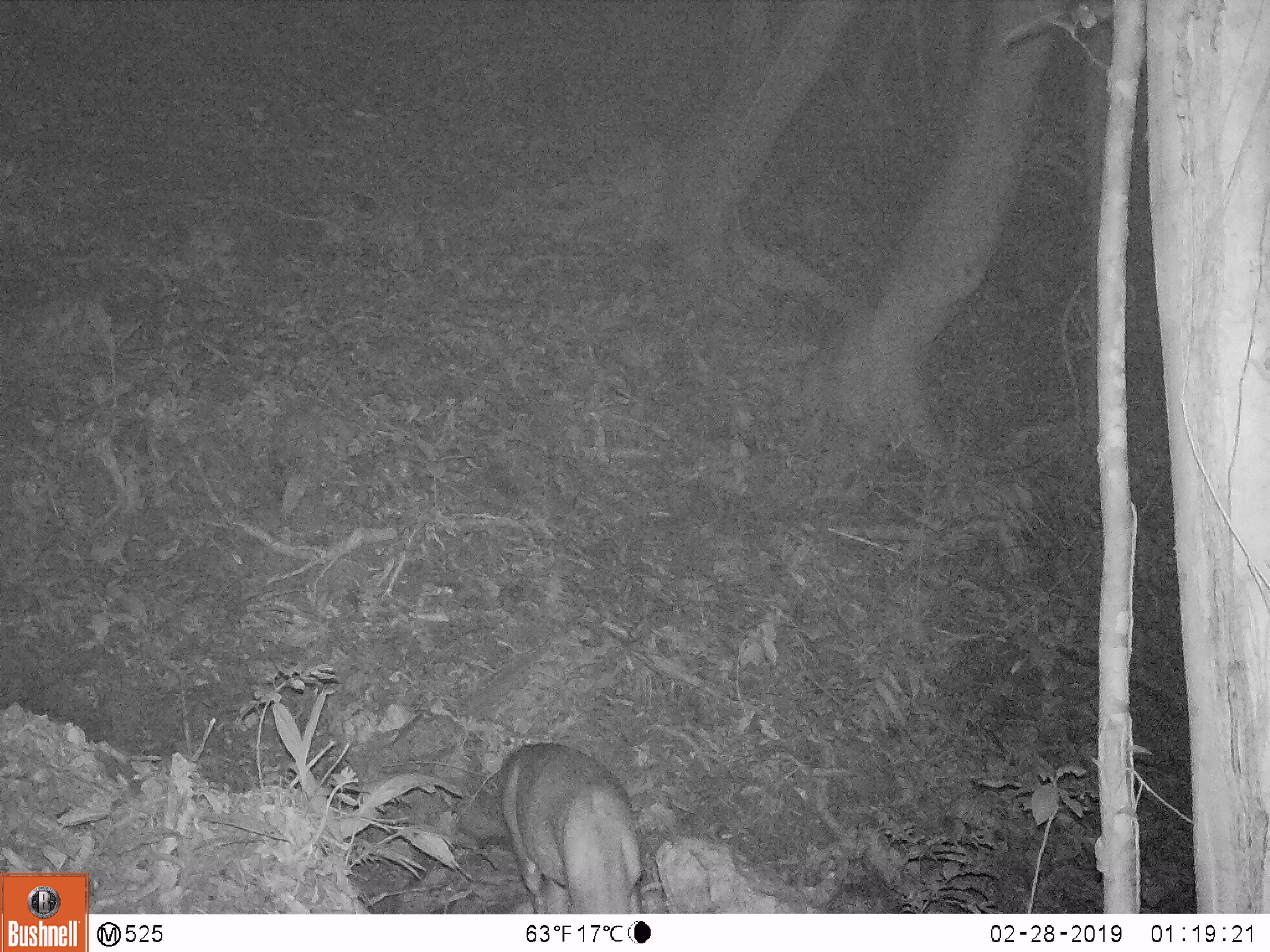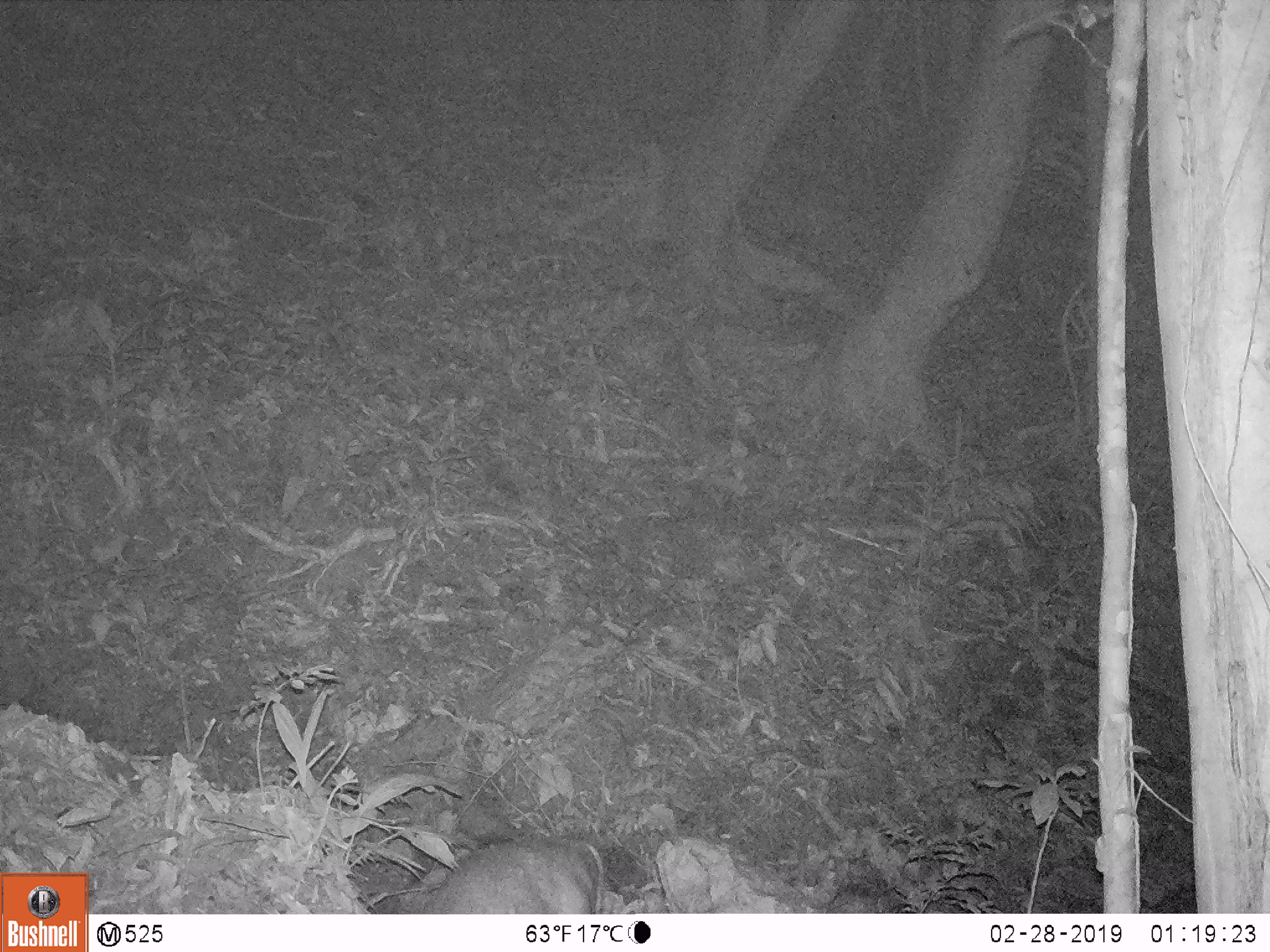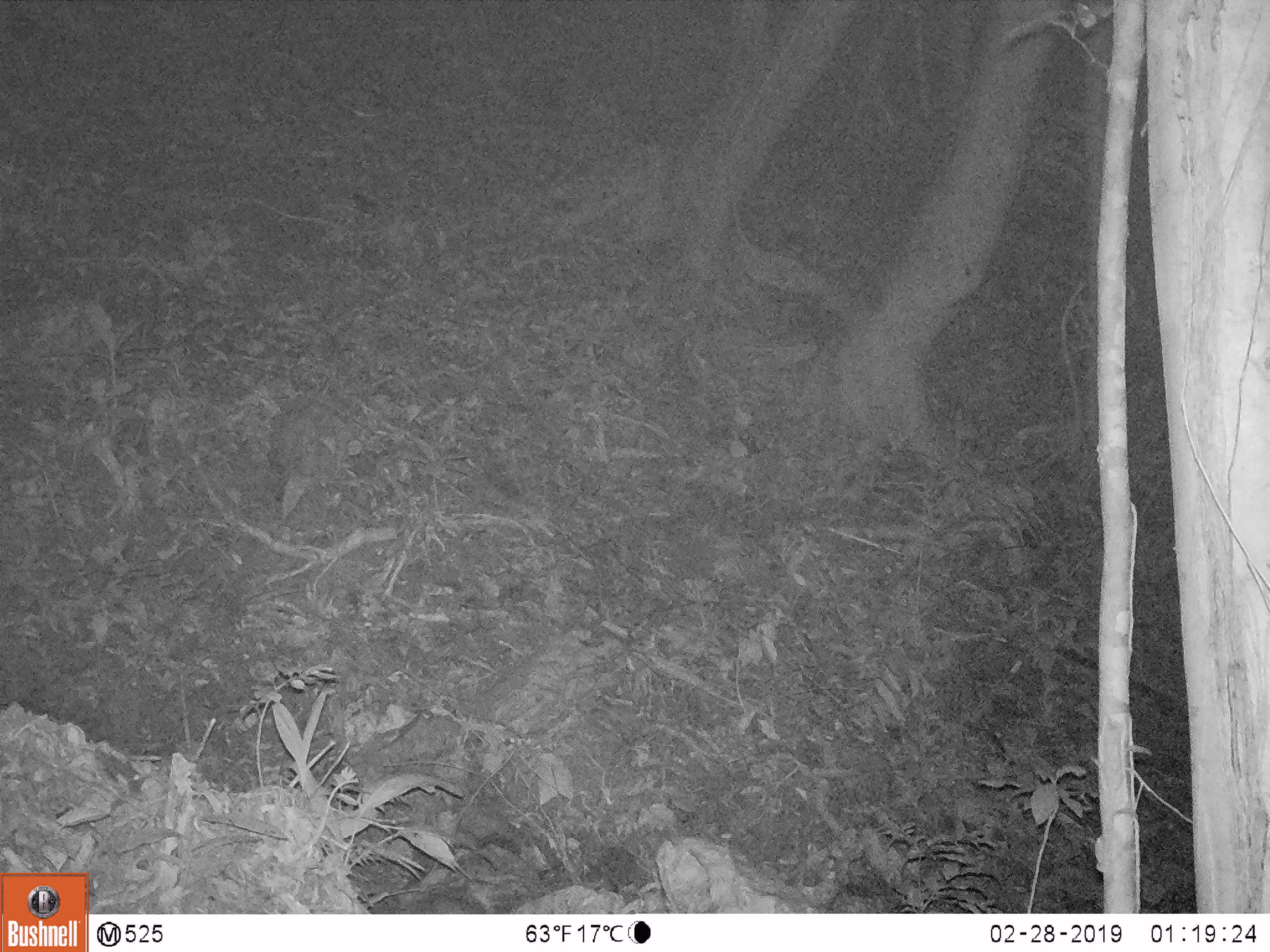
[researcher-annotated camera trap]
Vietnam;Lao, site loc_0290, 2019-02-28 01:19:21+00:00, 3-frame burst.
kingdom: Animalia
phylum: Chordata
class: Mammalia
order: Artiodactyla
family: Cervidae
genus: Muntiacus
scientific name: Muntiacus rooseveltorum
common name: roosevelt's muntjac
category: roosevelts muntjac group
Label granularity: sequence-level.